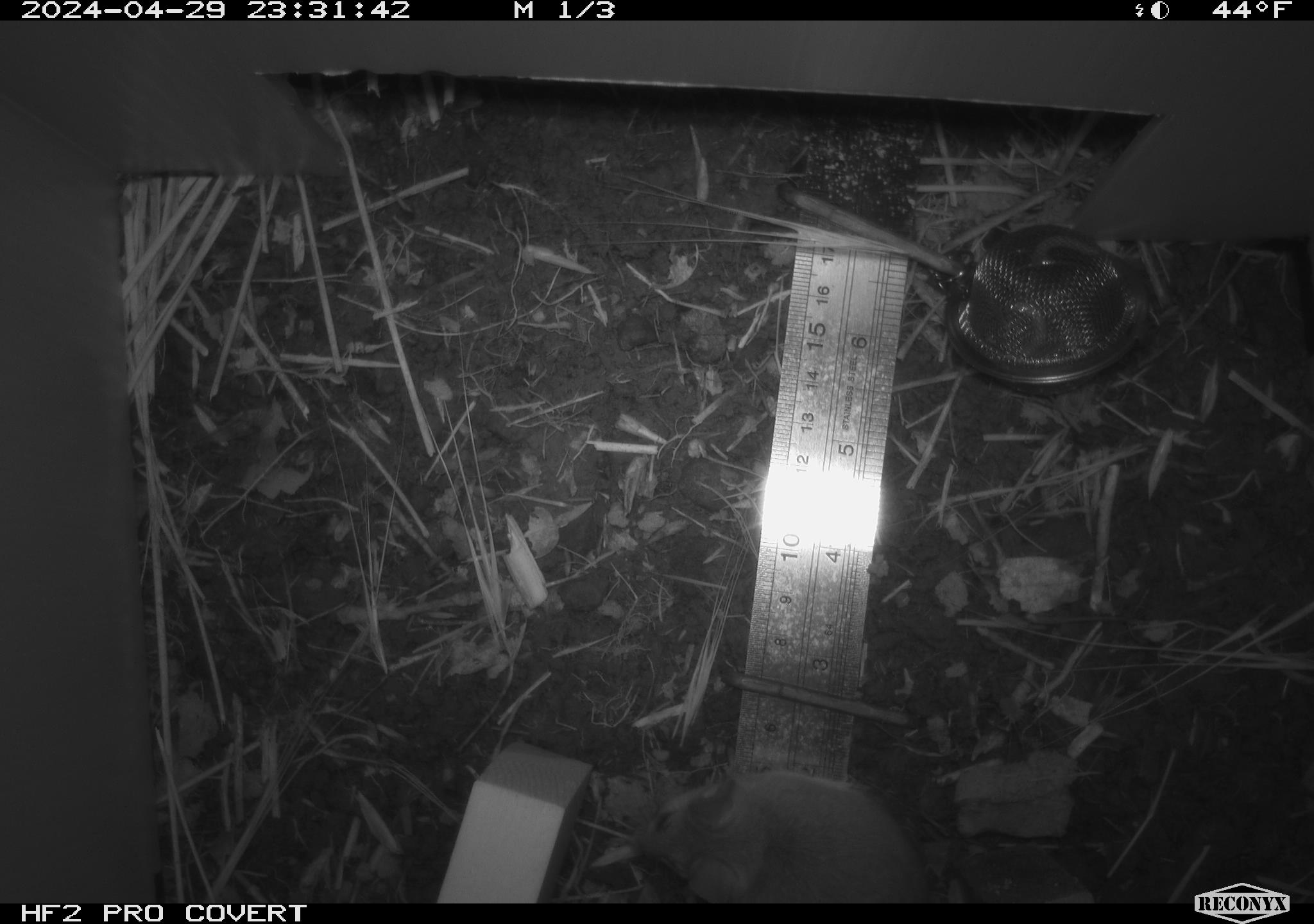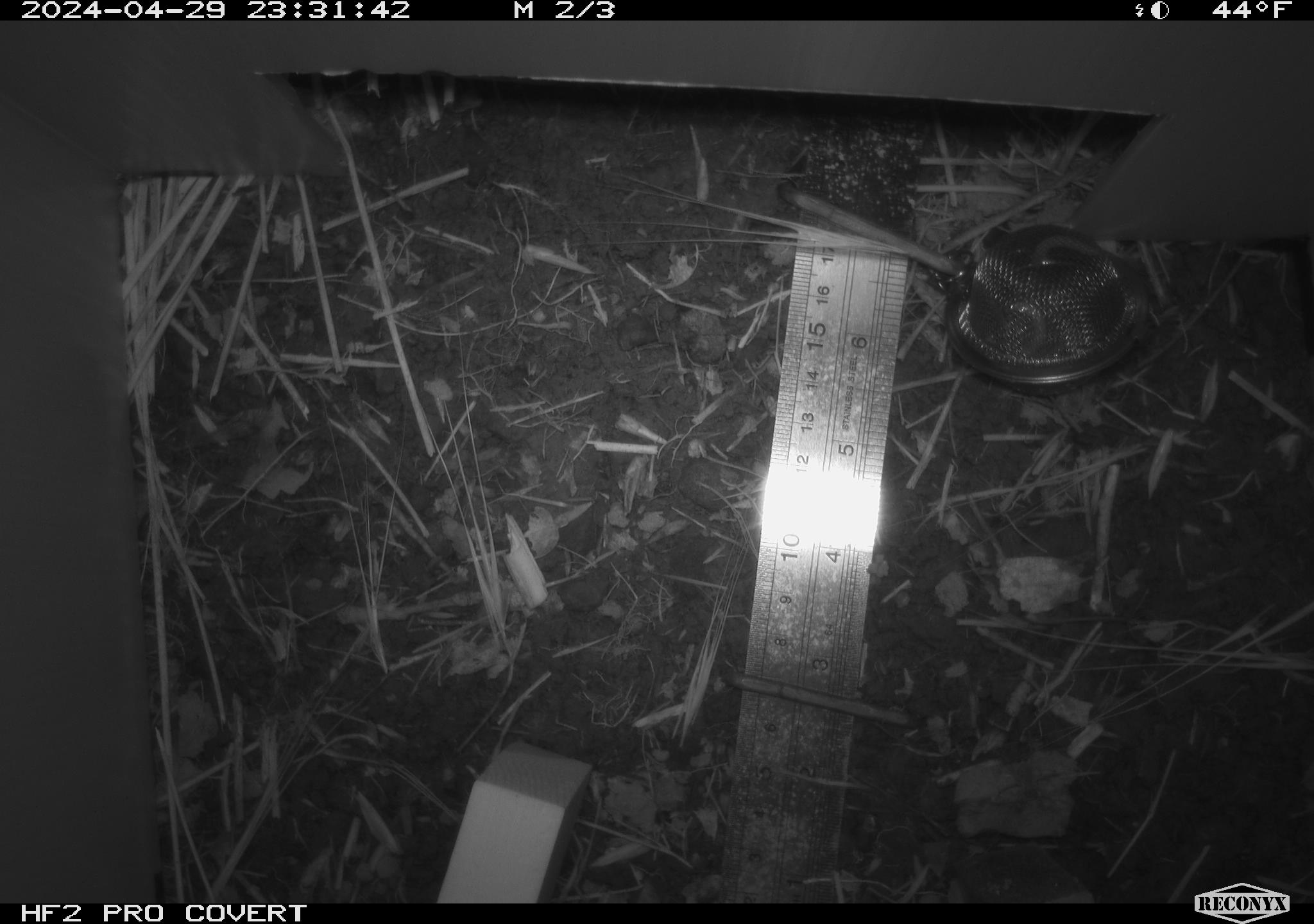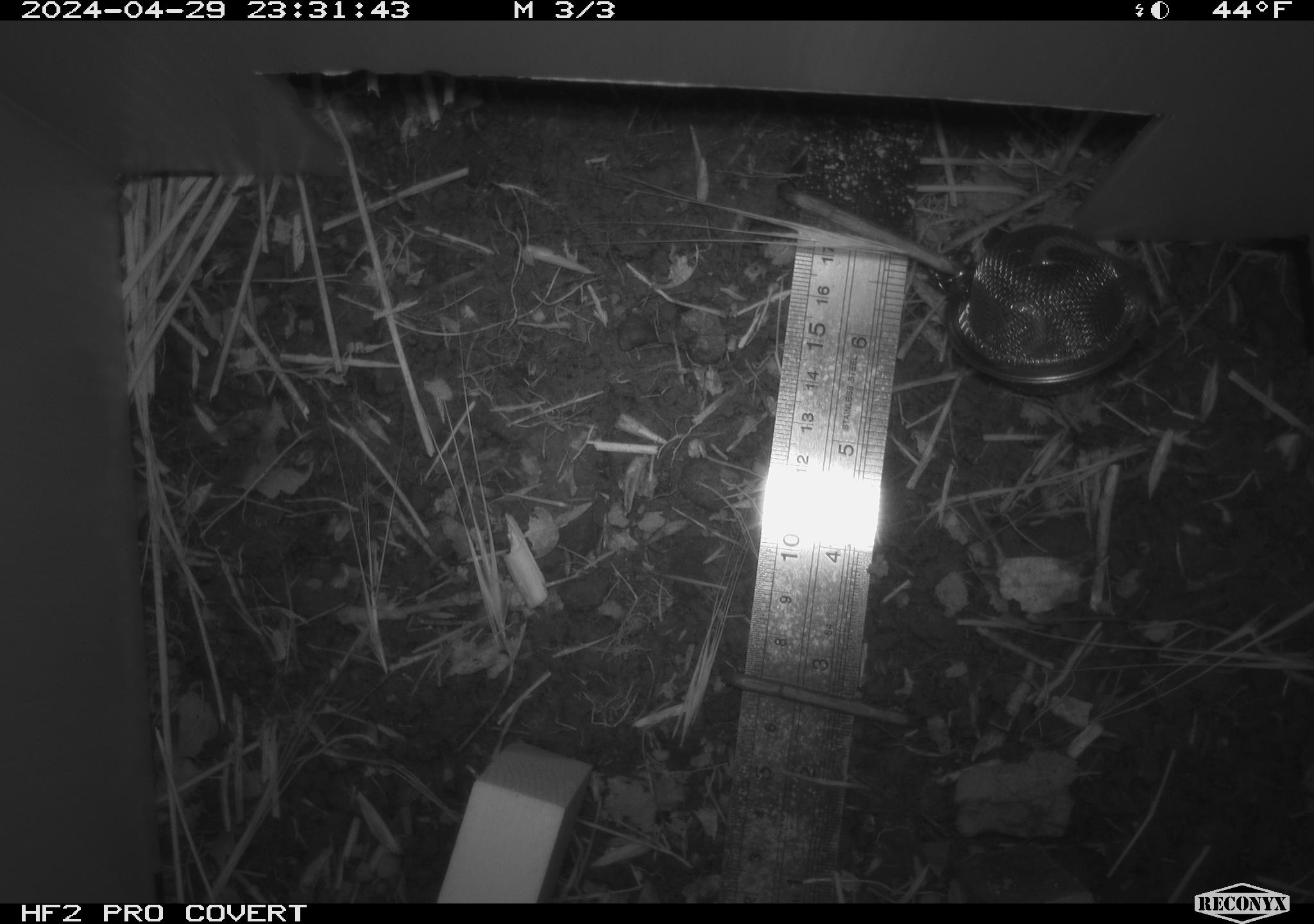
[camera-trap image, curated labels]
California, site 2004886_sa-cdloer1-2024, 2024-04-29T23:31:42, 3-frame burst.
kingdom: Animalia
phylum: Chordata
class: Mammalia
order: Rodentia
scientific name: Rodentia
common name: mouse species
Mouse species (Rodentia).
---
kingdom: Animalia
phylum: Arthropoda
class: Arachnida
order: Araneae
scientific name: Araneae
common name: spider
Spider (Araneae).